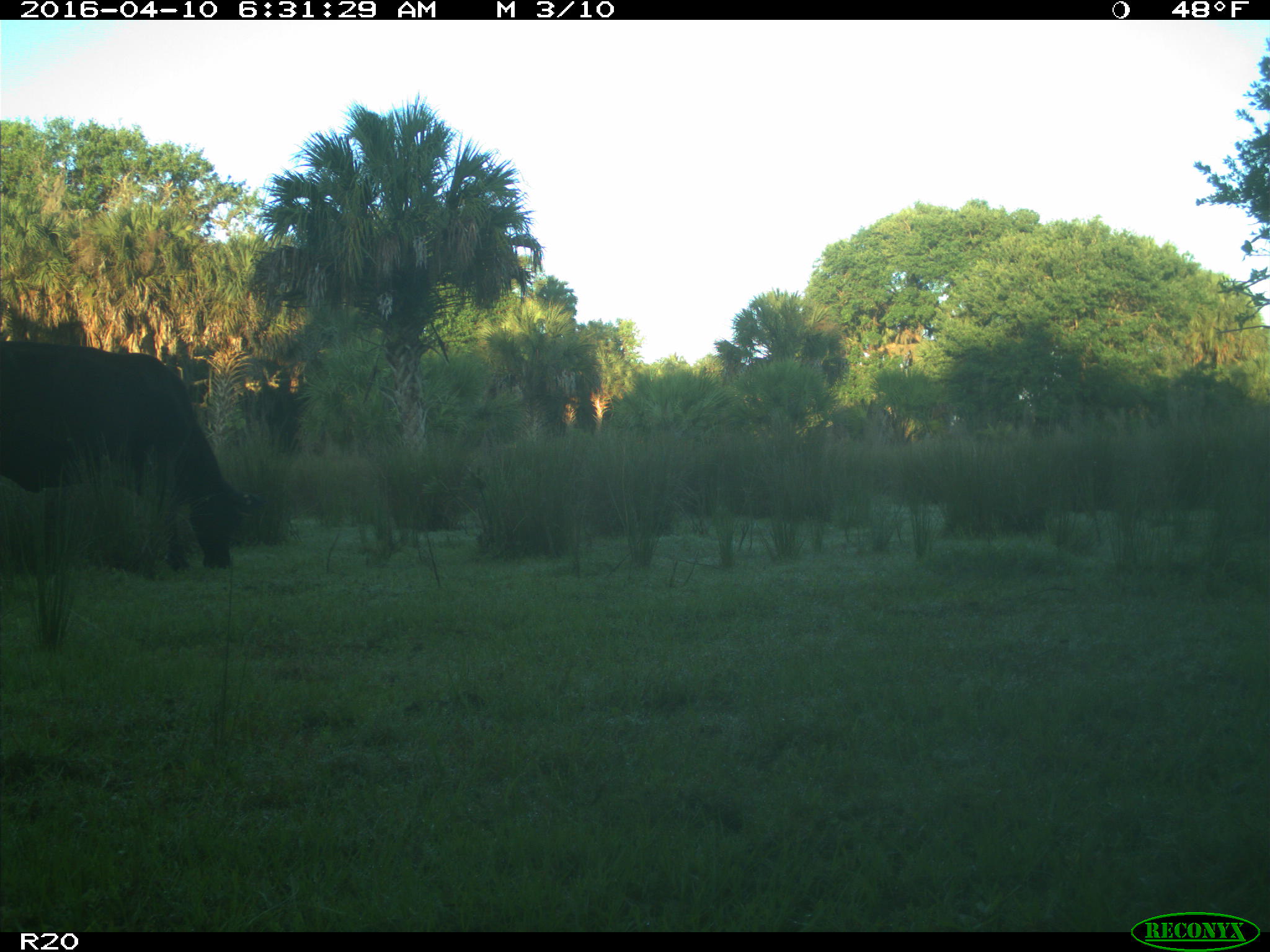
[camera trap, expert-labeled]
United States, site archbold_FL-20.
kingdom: Animalia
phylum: Chordata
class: Mammalia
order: Artiodactyla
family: Bovidae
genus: Bos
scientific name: Bos taurus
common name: domestic cow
Bos taurus (domestic cow).